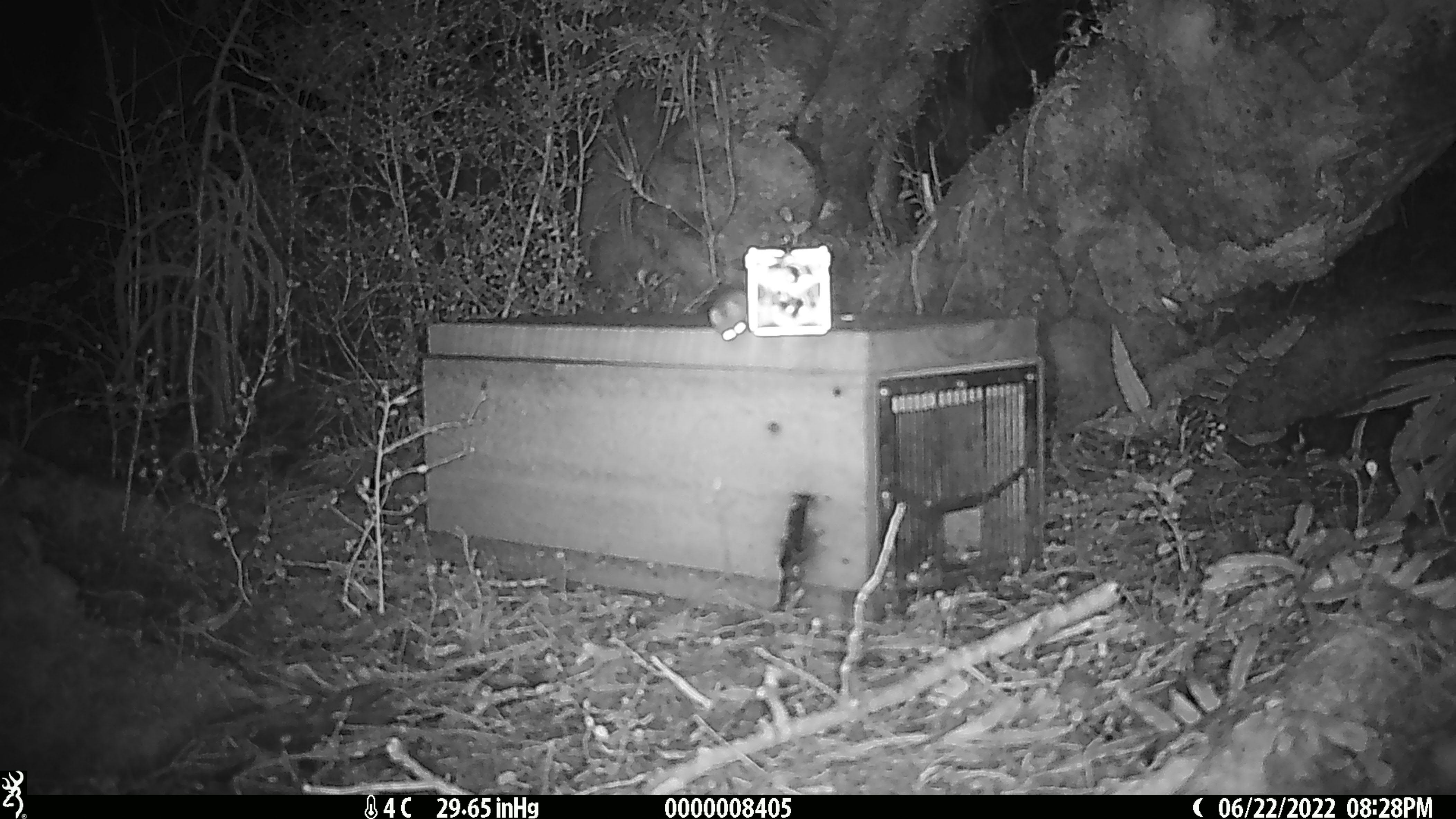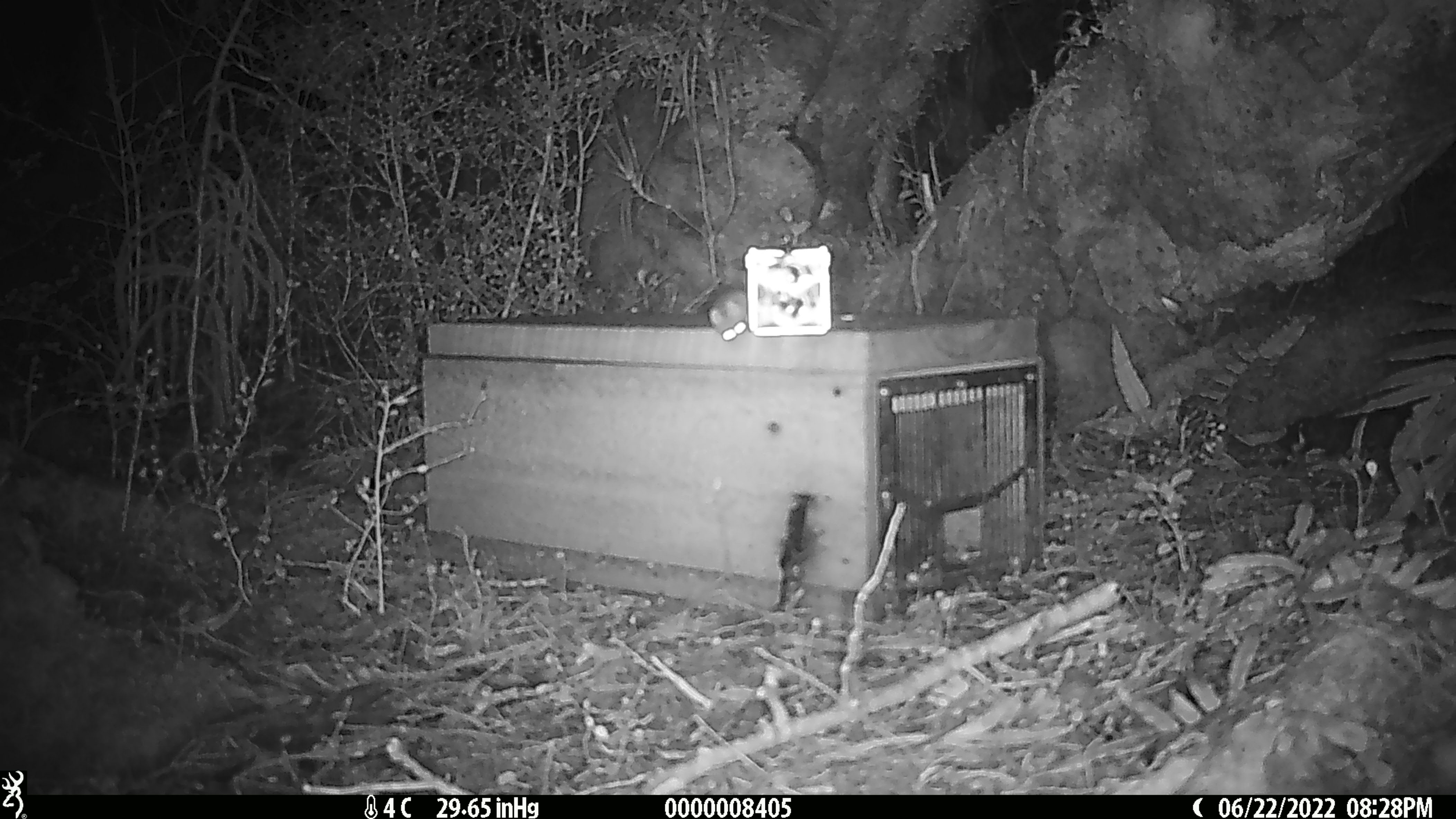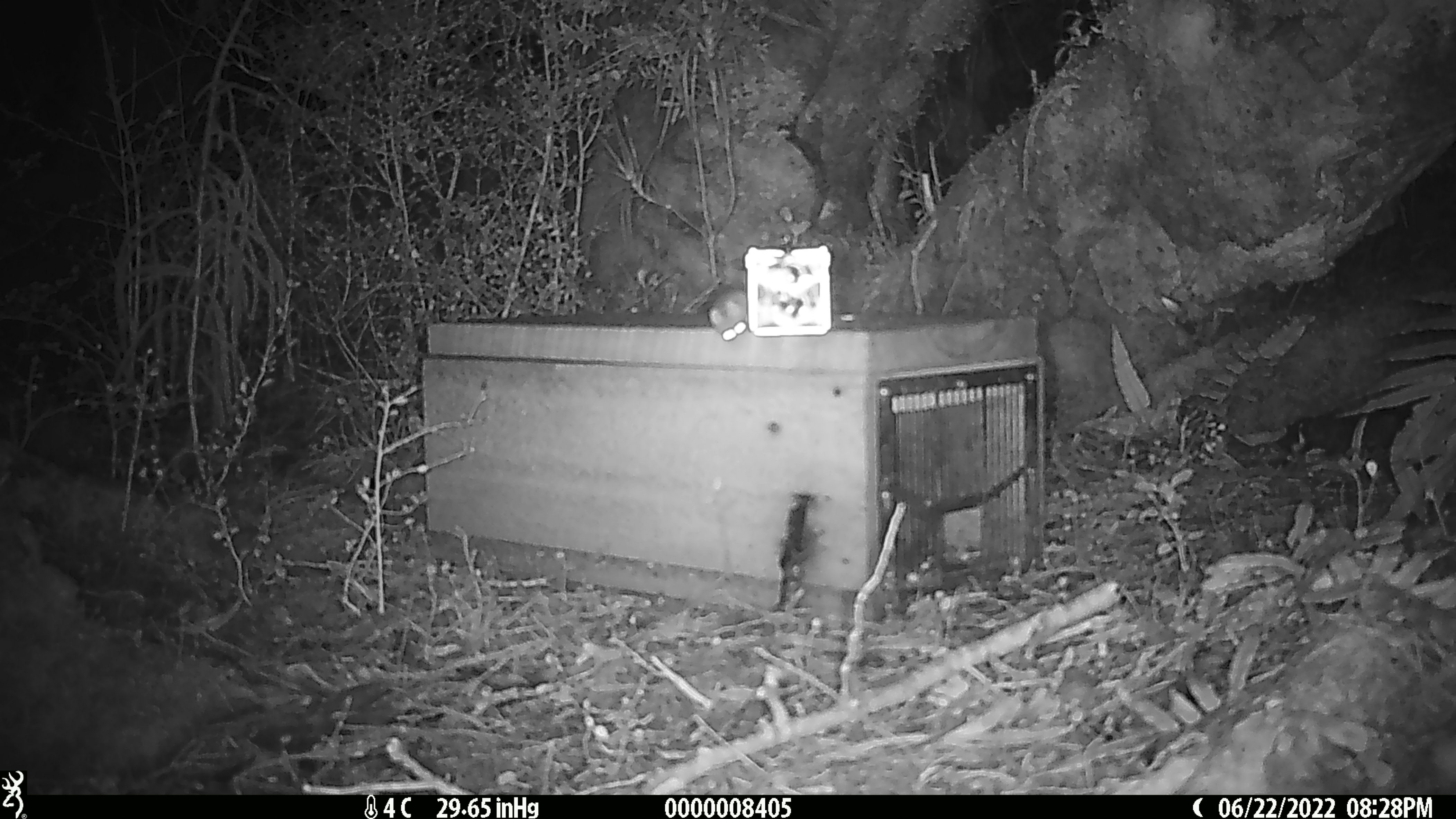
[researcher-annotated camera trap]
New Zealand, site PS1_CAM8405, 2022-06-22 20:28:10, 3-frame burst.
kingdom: Animalia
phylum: Chordata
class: Mammalia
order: Rodentia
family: Muridae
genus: Mus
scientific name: Mus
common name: mouse